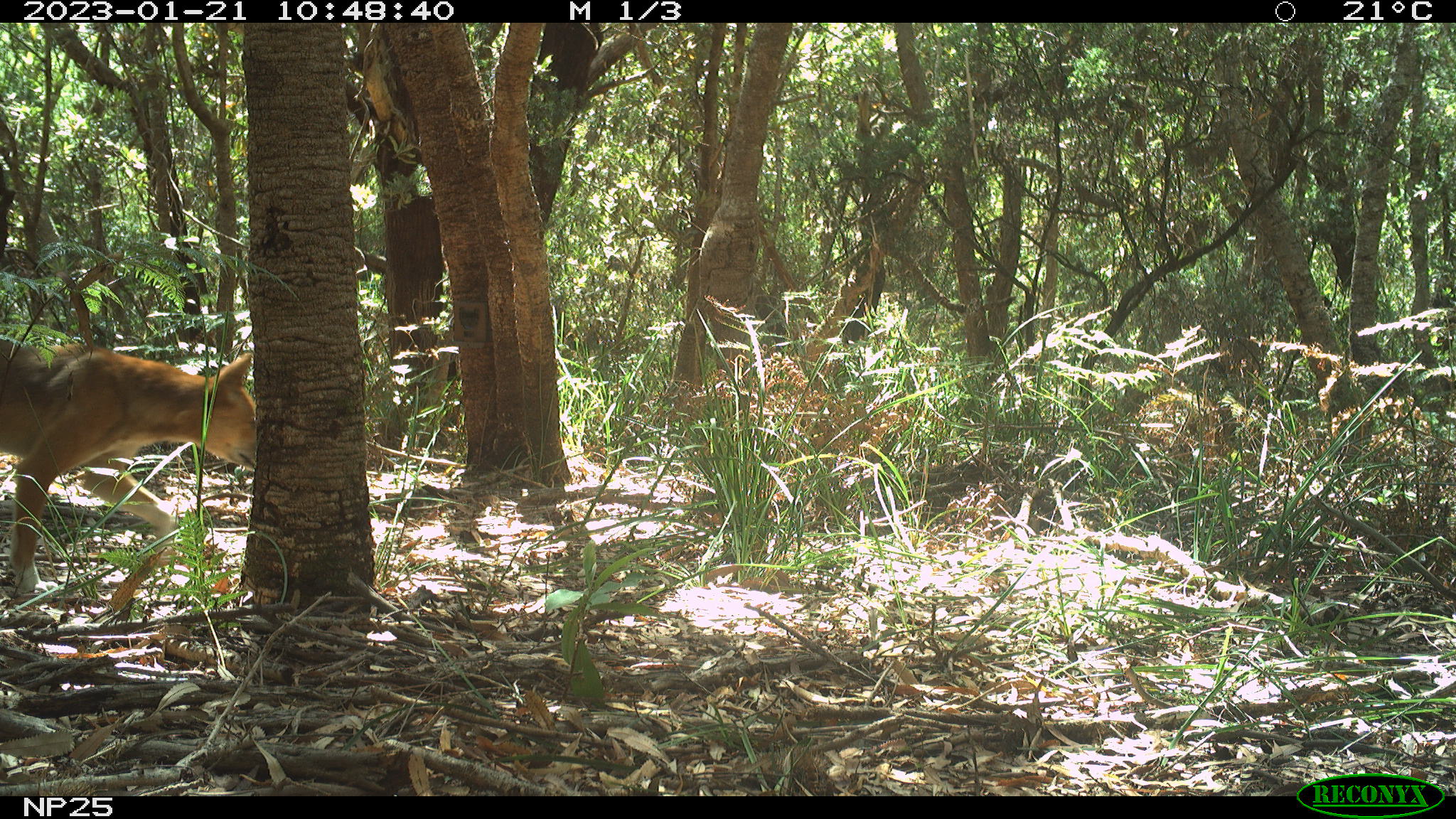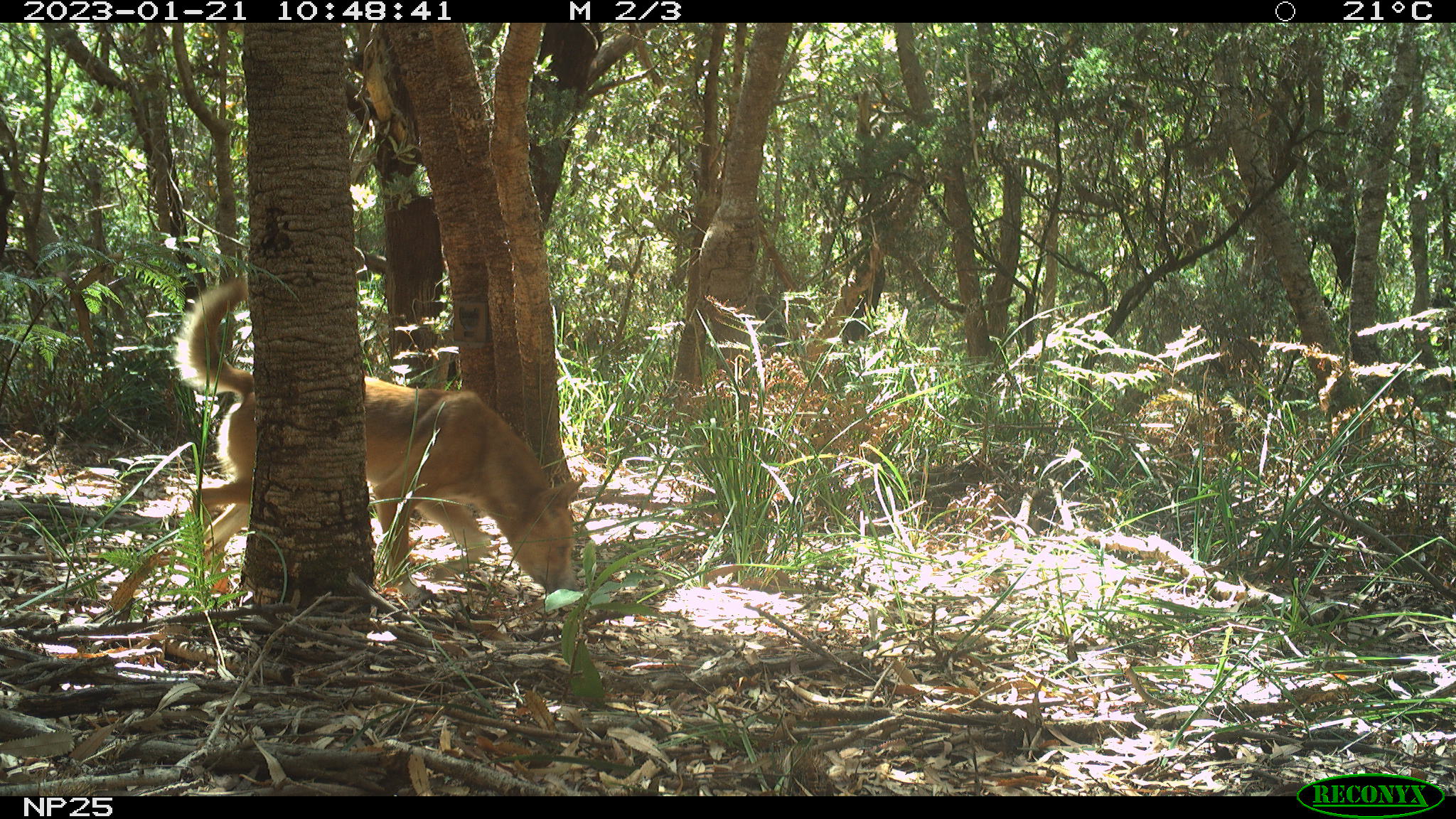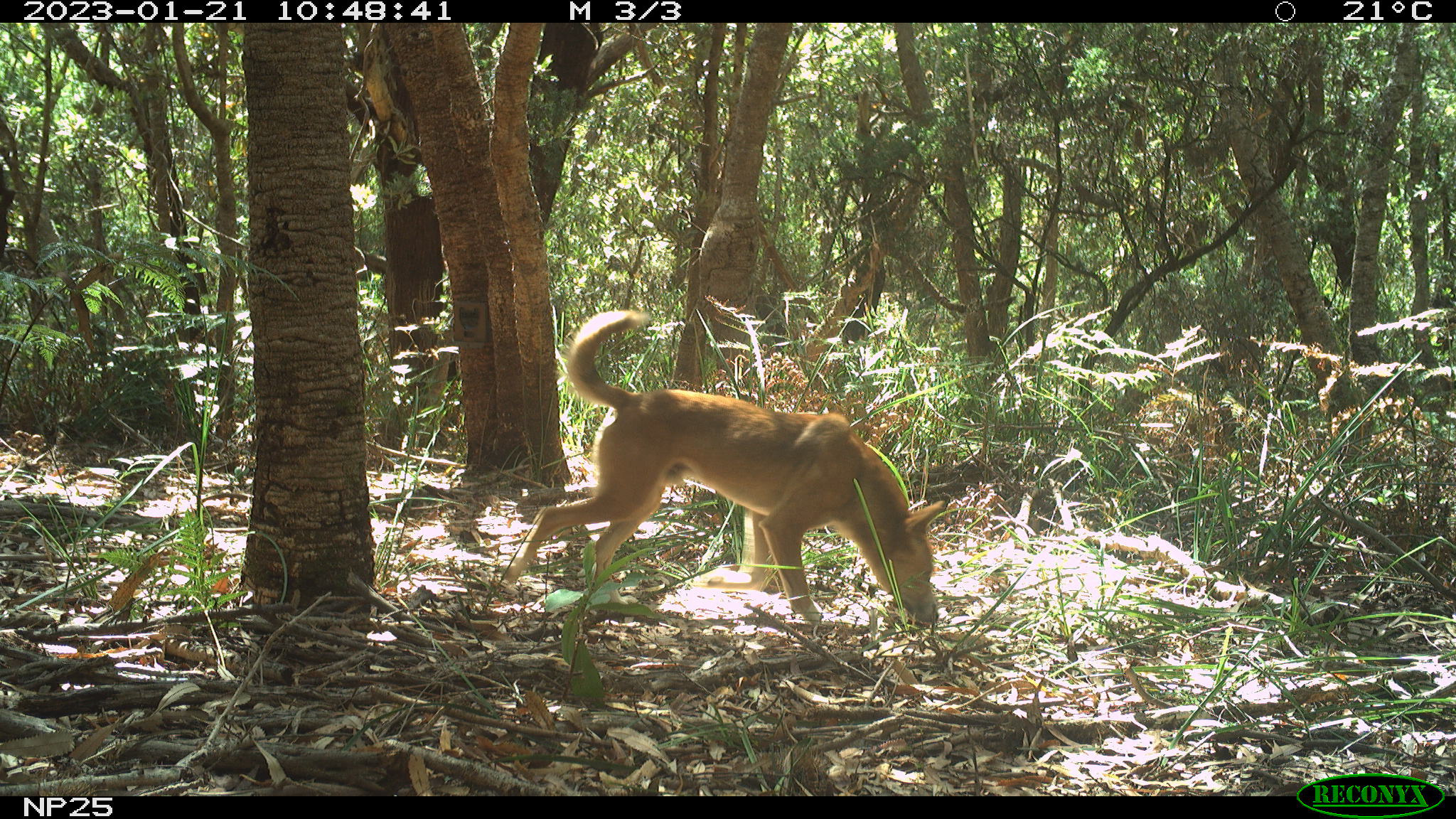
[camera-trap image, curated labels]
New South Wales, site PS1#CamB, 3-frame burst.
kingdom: Animalia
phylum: Chordata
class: Mammalia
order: Carnivora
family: Canidae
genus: Canis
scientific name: Canis familiaris dingo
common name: dingo